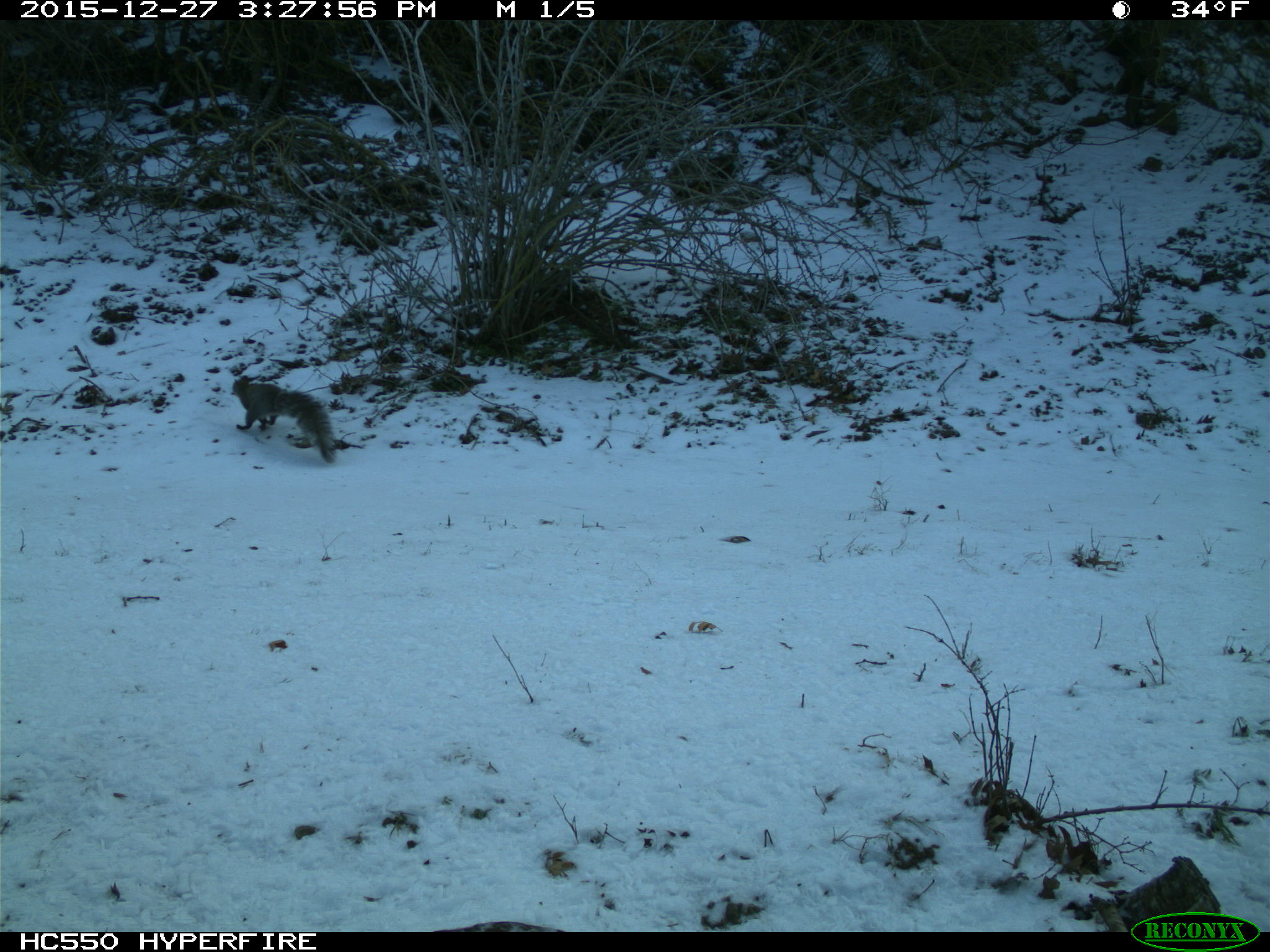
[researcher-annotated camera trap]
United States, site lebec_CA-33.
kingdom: Animalia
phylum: Chordata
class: Mammalia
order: Rodentia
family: Sciuridae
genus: Sciurus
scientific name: Sciurus carolinensis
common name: eastern gray squirrel